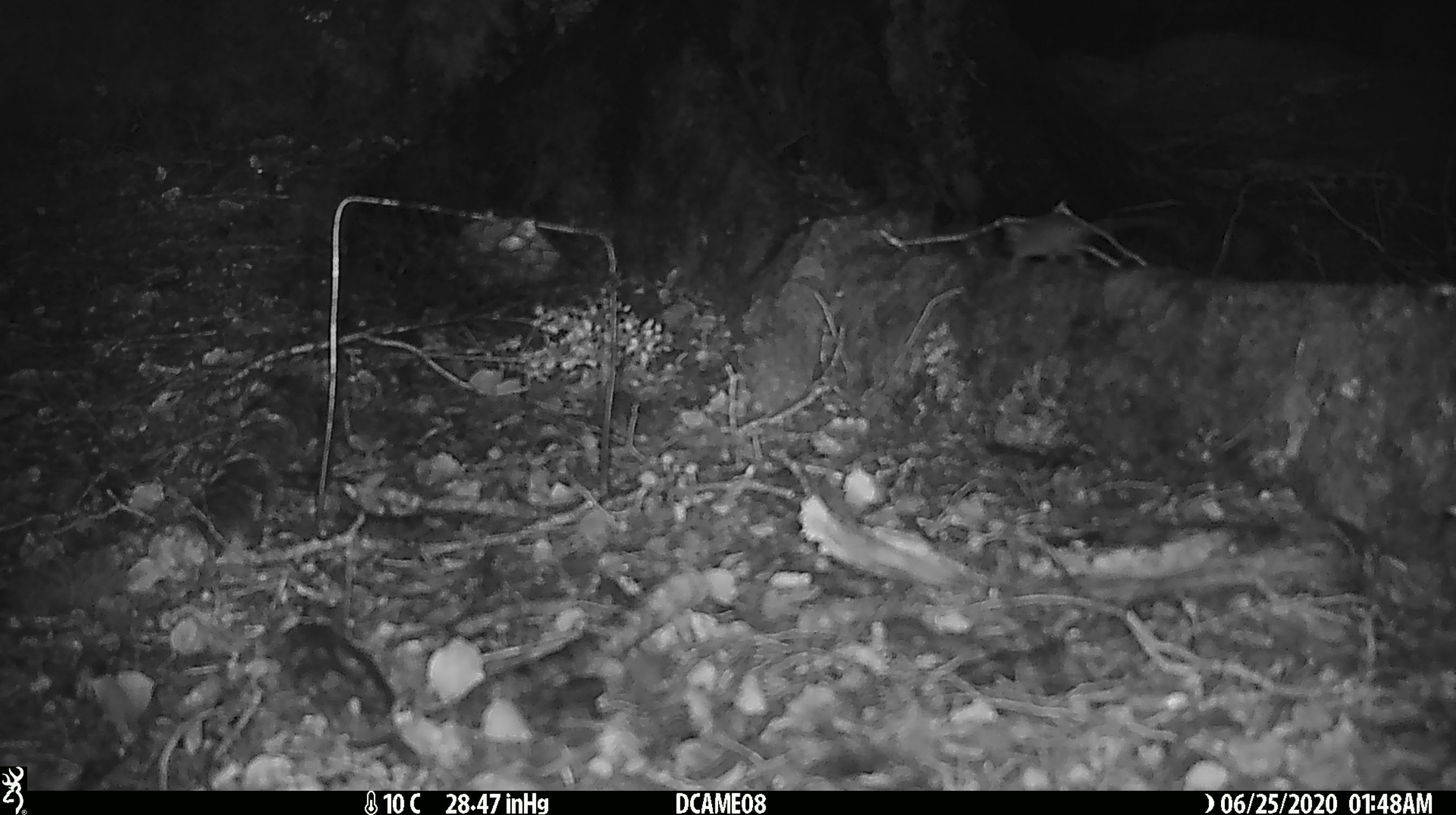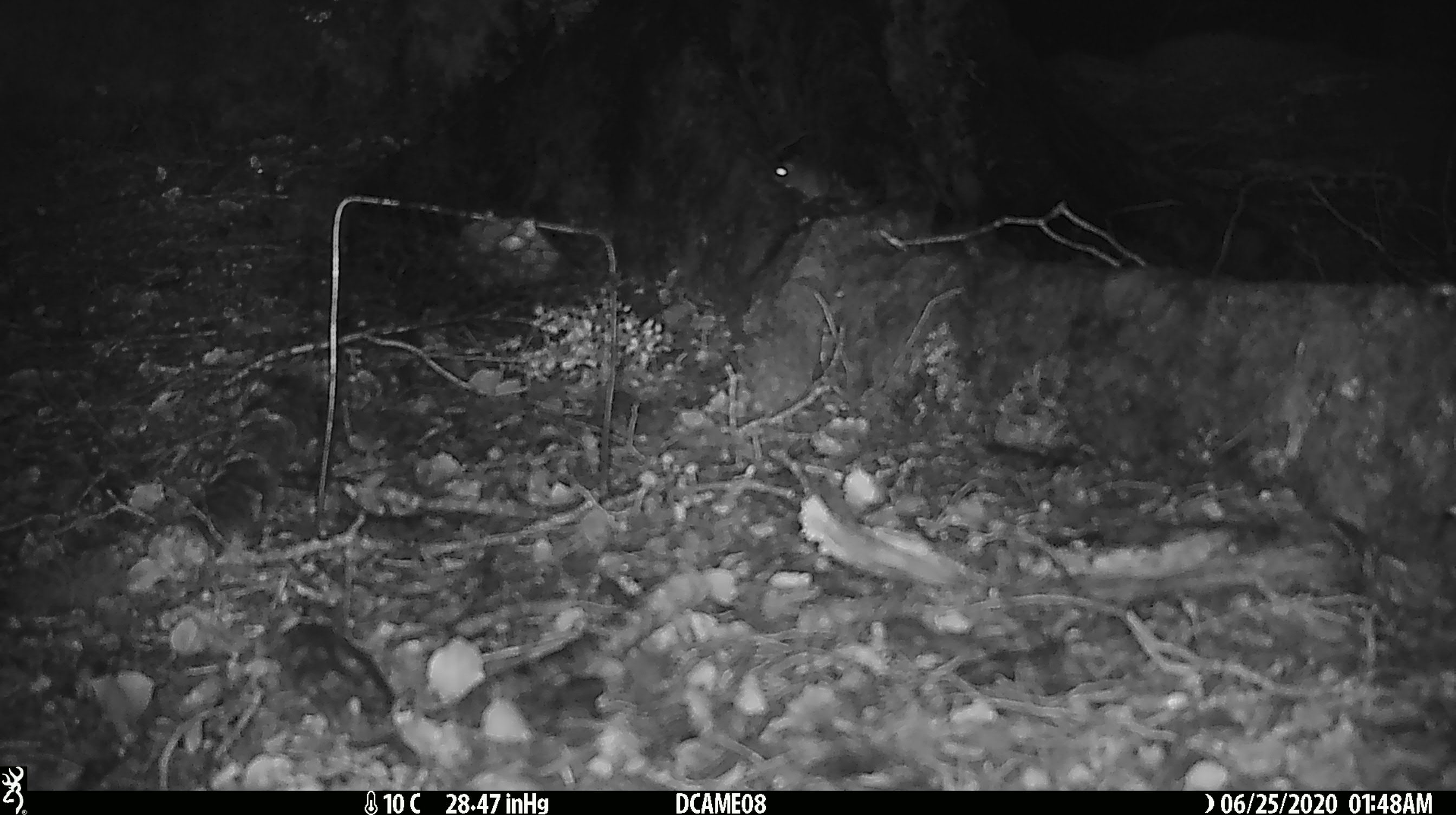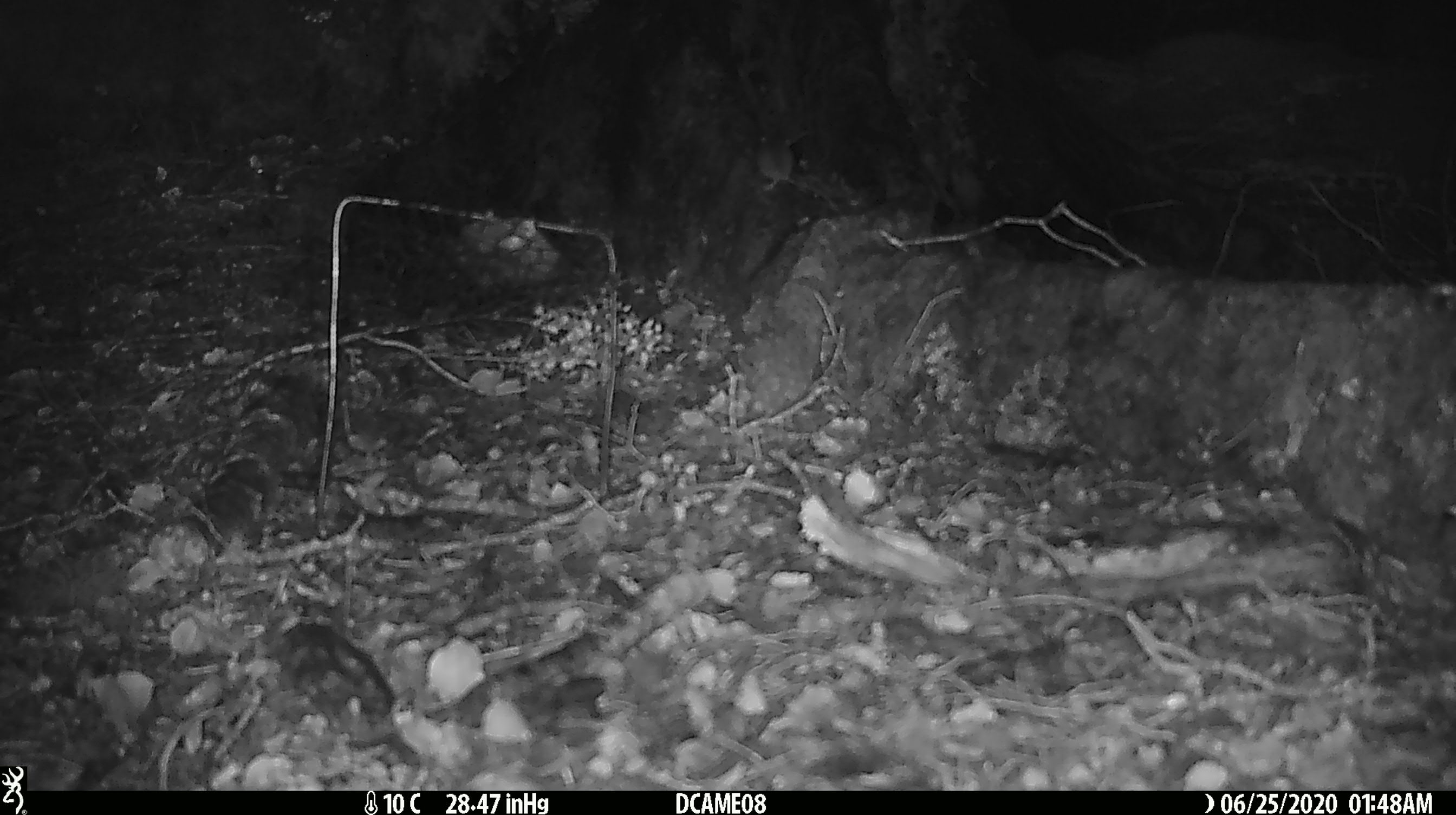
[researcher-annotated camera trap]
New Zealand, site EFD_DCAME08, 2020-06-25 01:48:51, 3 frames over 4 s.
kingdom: Animalia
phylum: Chordata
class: Mammalia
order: Rodentia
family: Muridae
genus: Mus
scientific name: Mus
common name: mouse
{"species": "mouse (Mus)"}